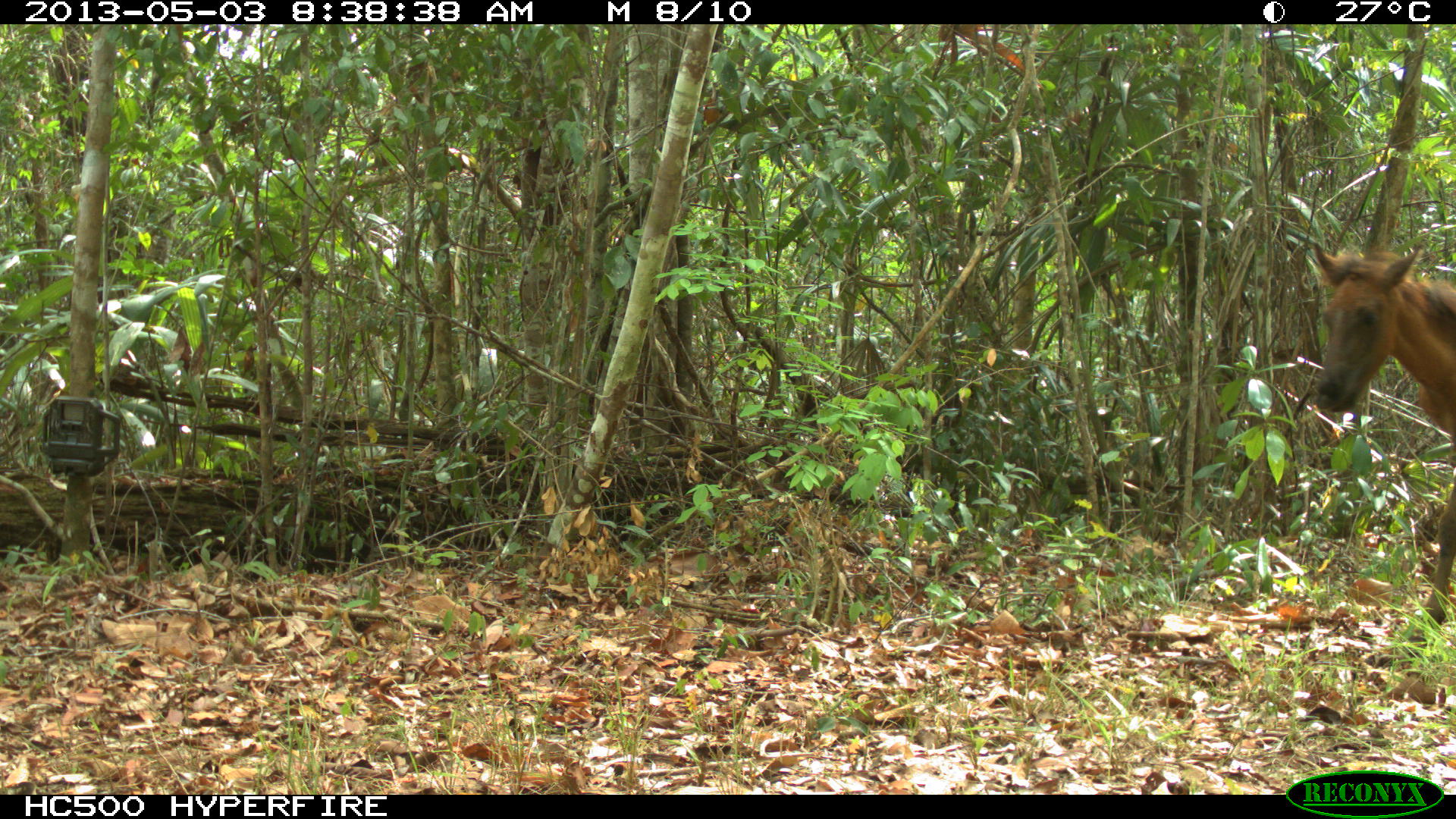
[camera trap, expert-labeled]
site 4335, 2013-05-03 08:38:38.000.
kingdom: Animalia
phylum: Chordata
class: Mammalia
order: Perissodactyla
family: Equidae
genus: Equus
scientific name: Equus ferus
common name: wild horse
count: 3